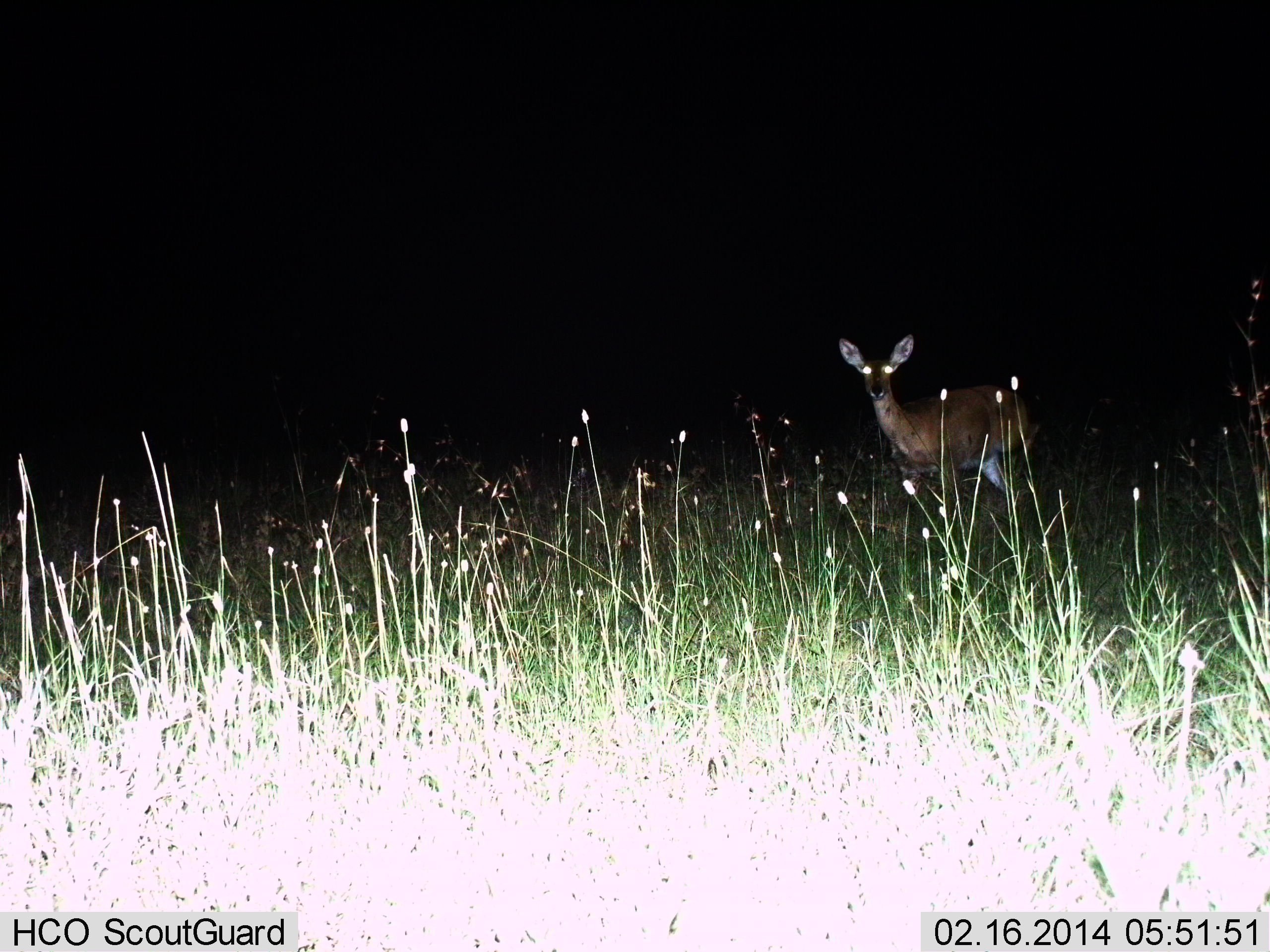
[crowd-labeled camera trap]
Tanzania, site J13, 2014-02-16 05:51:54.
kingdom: Animalia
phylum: Chordata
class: Mammalia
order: Artiodactyla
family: Bovidae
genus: Redunca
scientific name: Redunca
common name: reedbuck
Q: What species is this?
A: Reedbuck (Redunca).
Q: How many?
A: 1.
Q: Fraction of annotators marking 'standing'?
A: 100%.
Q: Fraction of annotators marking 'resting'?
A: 0%.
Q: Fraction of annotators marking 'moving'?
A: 0%.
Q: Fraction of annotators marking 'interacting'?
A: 0%.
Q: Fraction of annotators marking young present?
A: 0%.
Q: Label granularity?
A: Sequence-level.